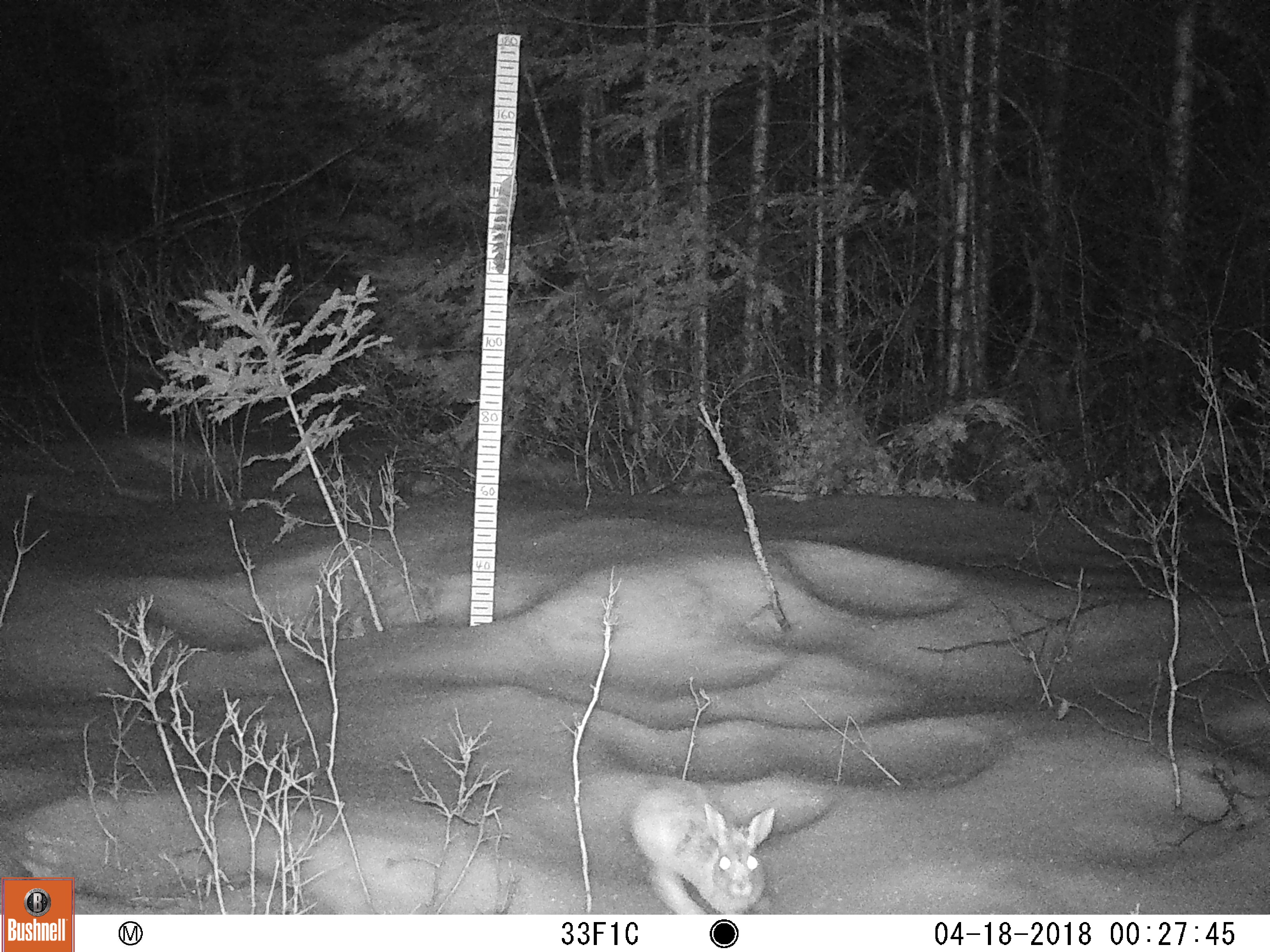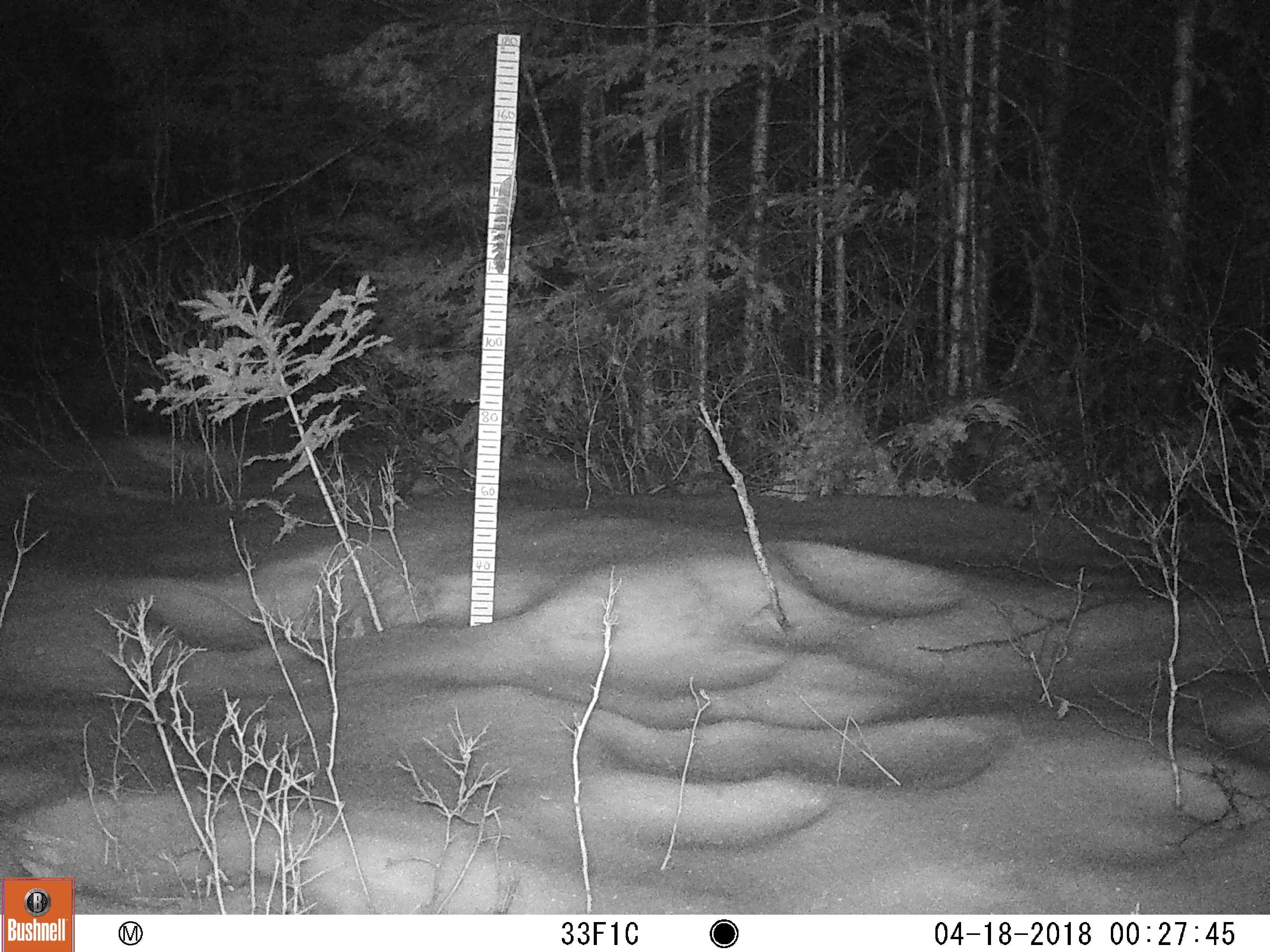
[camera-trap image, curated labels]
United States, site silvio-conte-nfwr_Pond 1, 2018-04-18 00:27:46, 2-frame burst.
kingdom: Animalia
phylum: Chordata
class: Mammalia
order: Lagomorpha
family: Leporidae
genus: Lepus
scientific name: Lepus americanus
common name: snowshoe hare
Snowshoe hare (Lepus americanus).